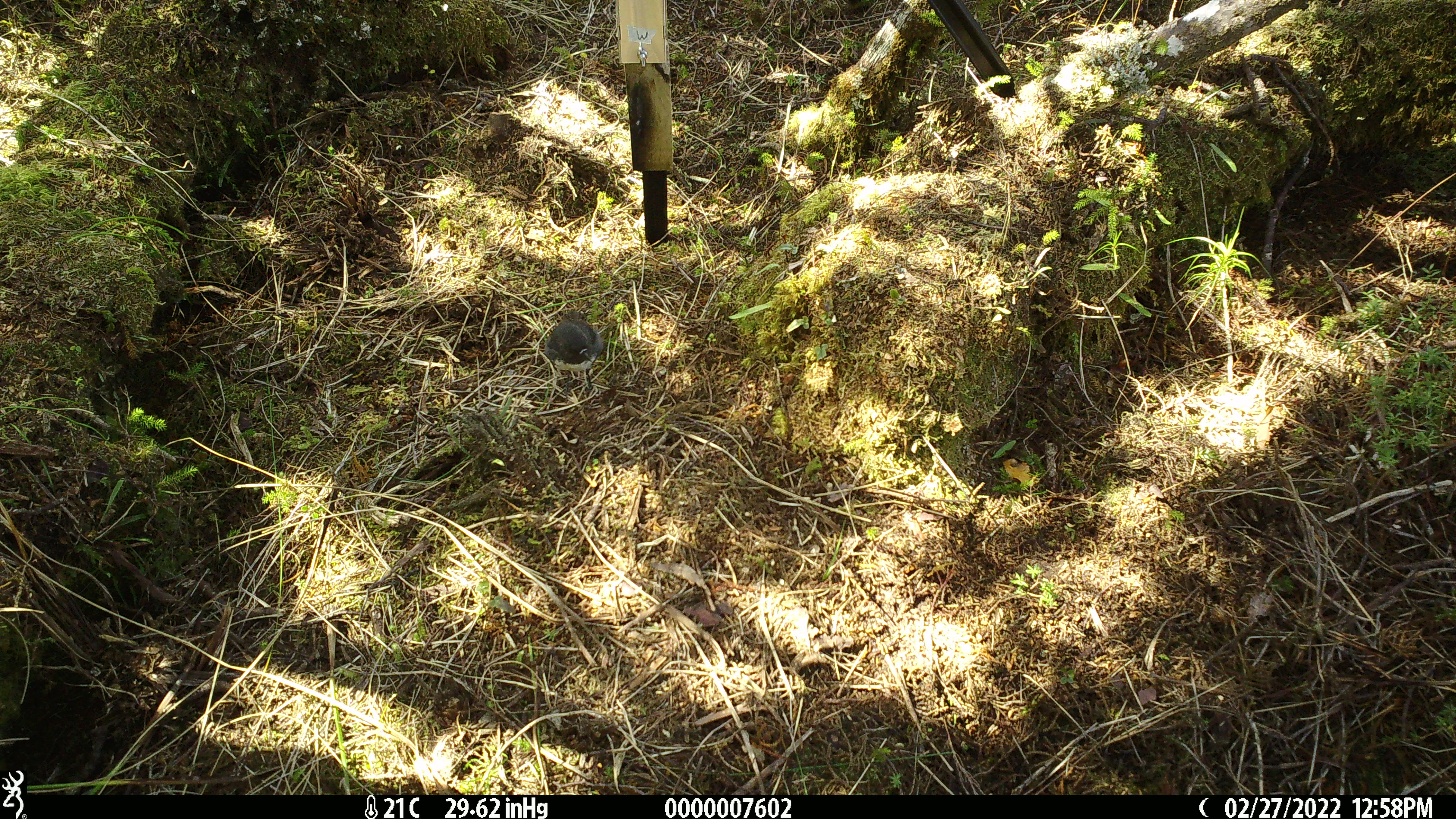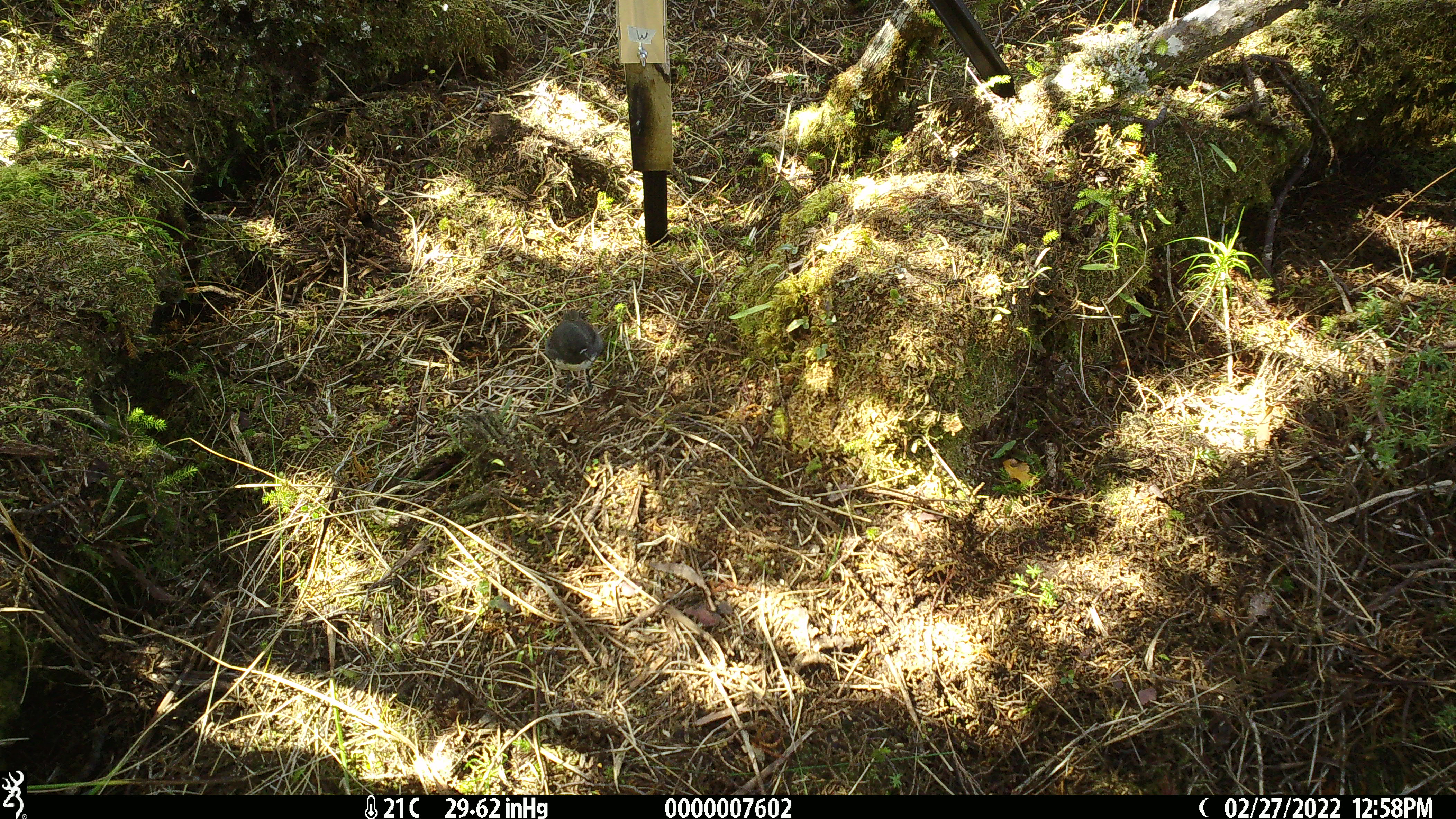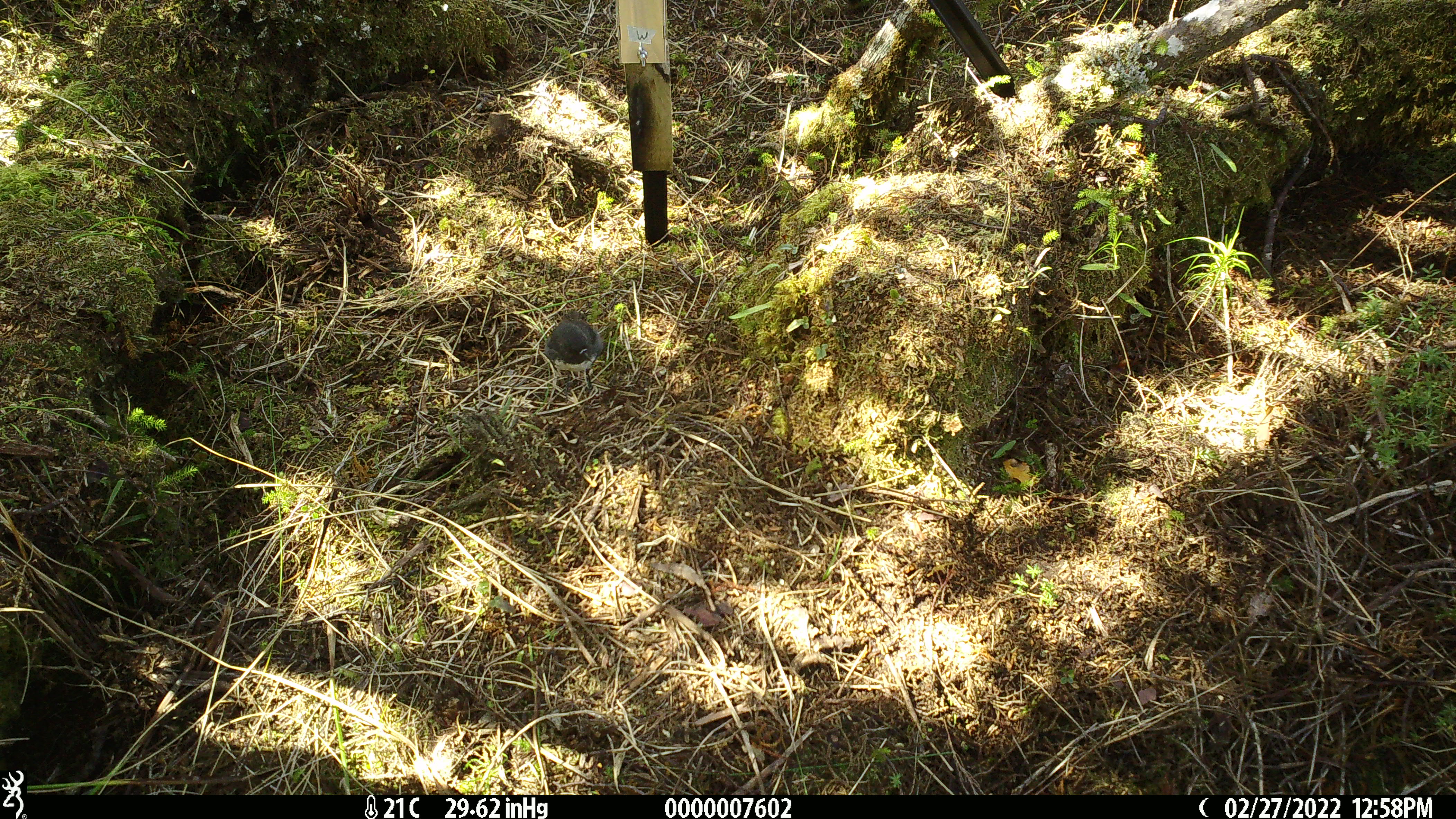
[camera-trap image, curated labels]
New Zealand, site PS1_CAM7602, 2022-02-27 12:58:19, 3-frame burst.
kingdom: Animalia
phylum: Chordata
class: Aves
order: Passeriformes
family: Petroicidae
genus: Petroica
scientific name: Petroica australis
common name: new zealand robin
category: robin